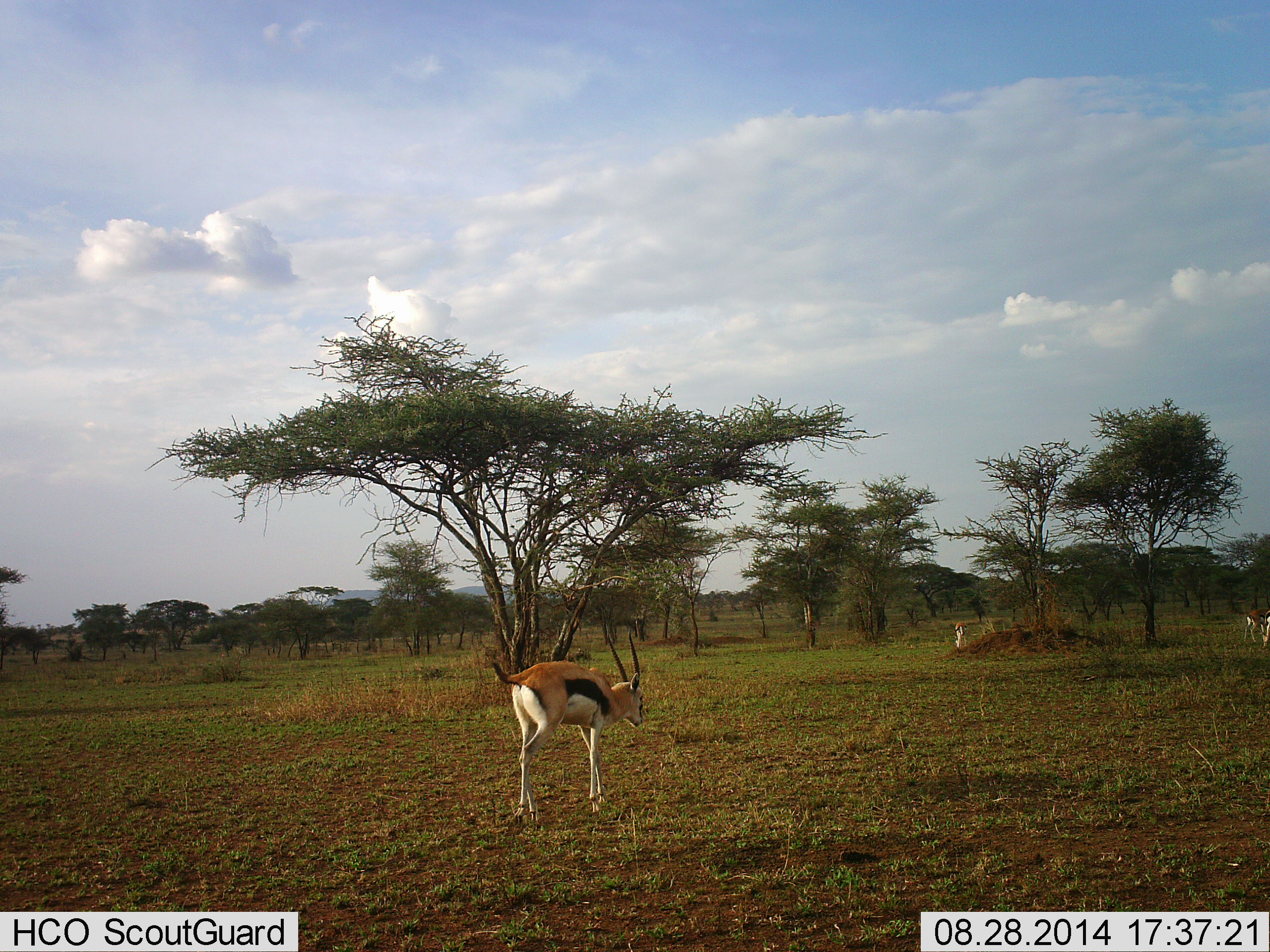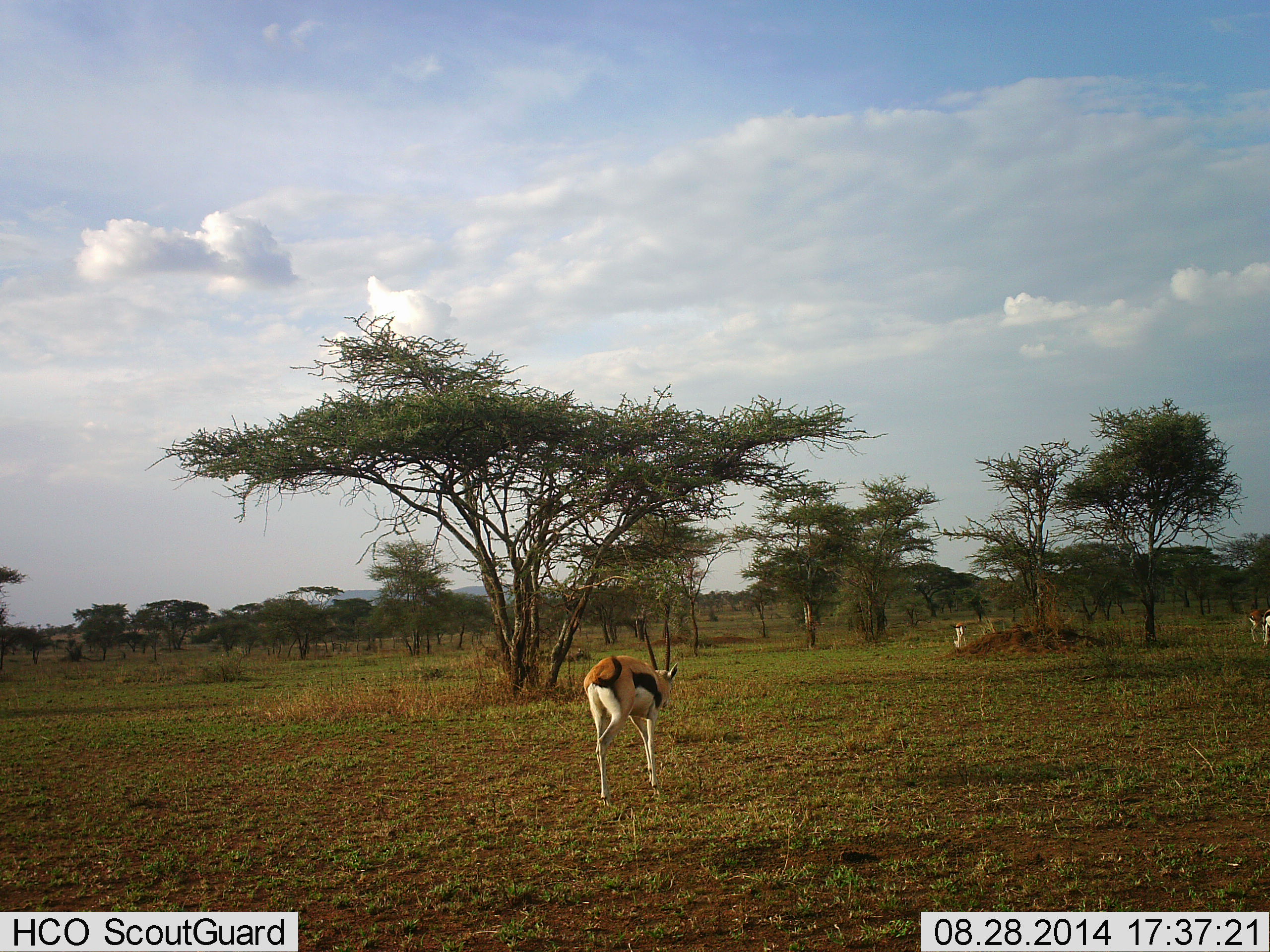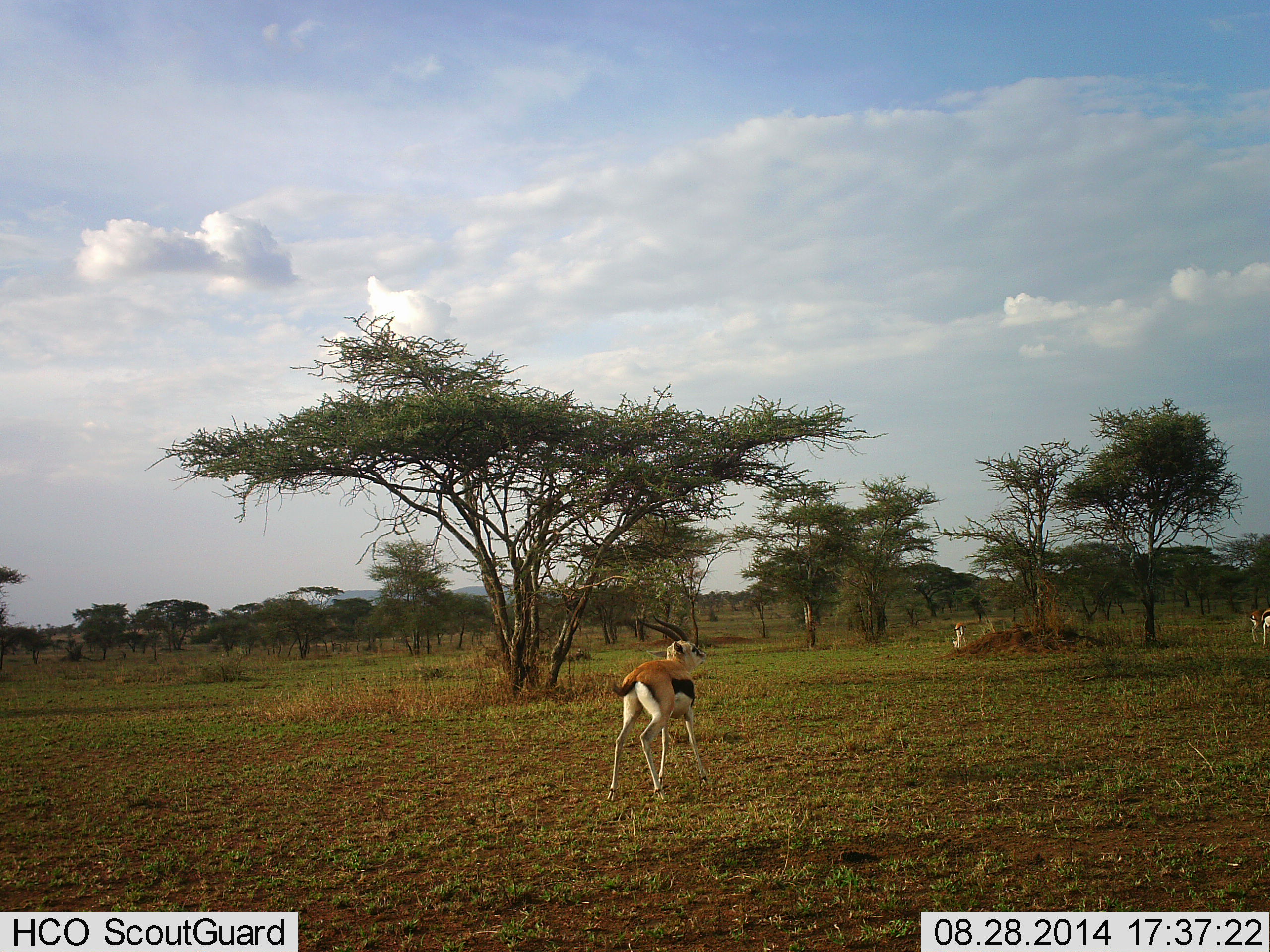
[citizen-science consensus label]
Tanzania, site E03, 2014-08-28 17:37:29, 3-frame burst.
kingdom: Animalia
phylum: Chordata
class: Mammalia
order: Artiodactyla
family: Bovidae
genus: Eudorcas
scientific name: Eudorcas thomsonii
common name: thomson's gazelle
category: gazellethomsons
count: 3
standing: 20%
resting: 0%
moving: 90%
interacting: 0%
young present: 0%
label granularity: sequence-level